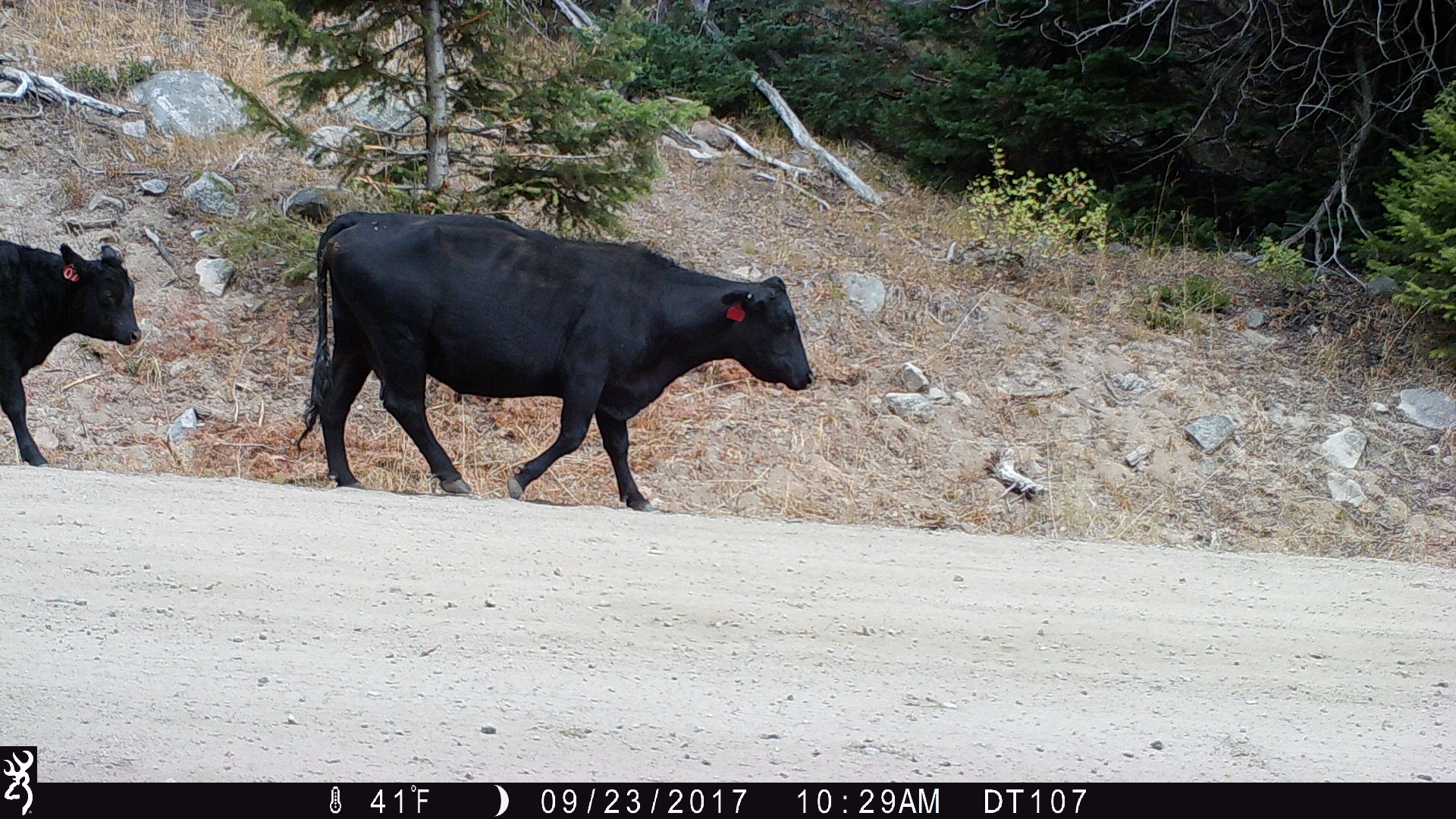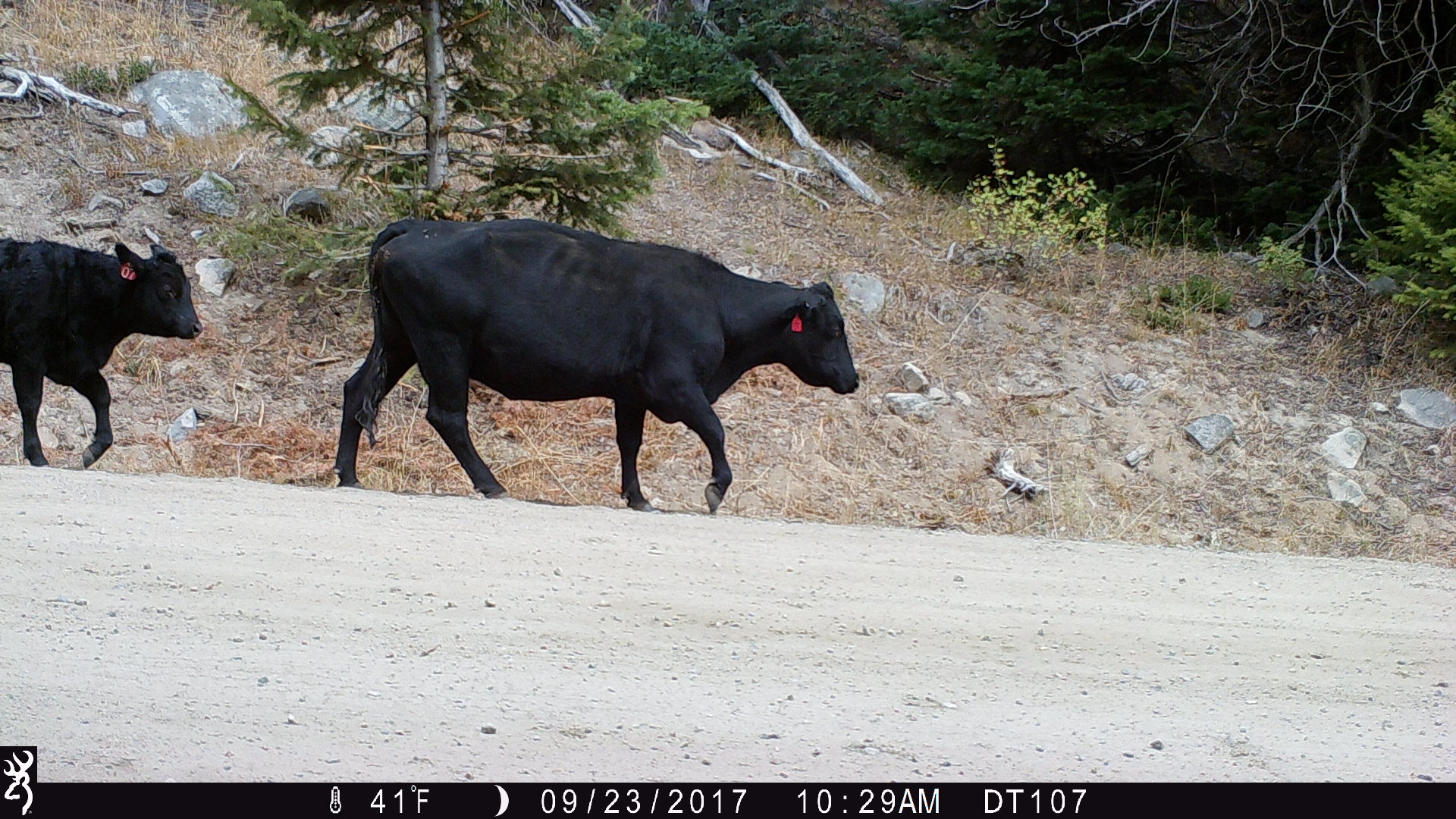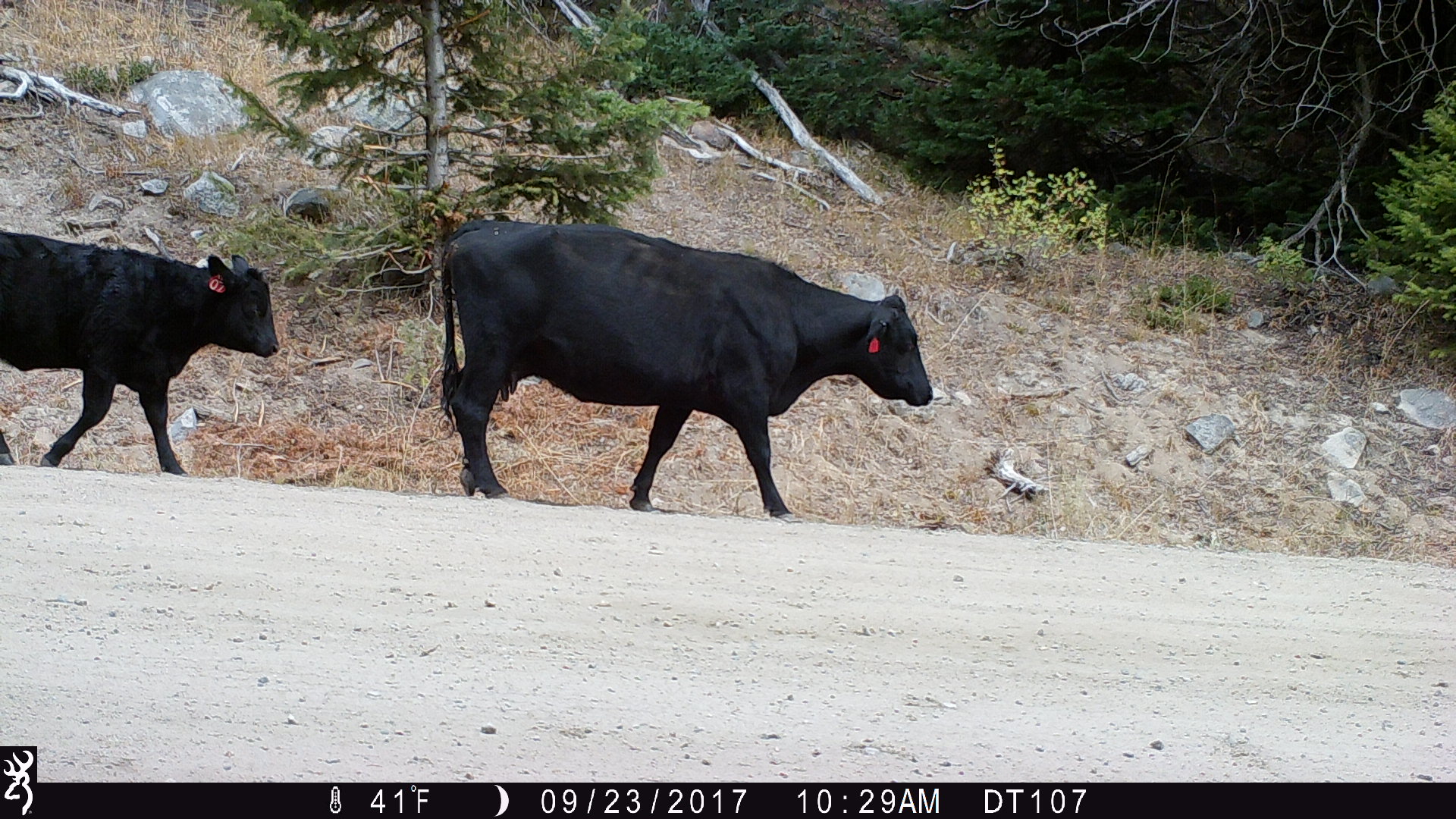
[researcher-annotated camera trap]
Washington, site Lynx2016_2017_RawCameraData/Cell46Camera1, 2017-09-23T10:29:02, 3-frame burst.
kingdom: Animalia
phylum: Chordata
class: Mammalia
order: Artiodactyla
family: Bovidae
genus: Bos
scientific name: Bos taurus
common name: domestic cattle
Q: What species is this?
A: Domestic cattle (Bos taurus).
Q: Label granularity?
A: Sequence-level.